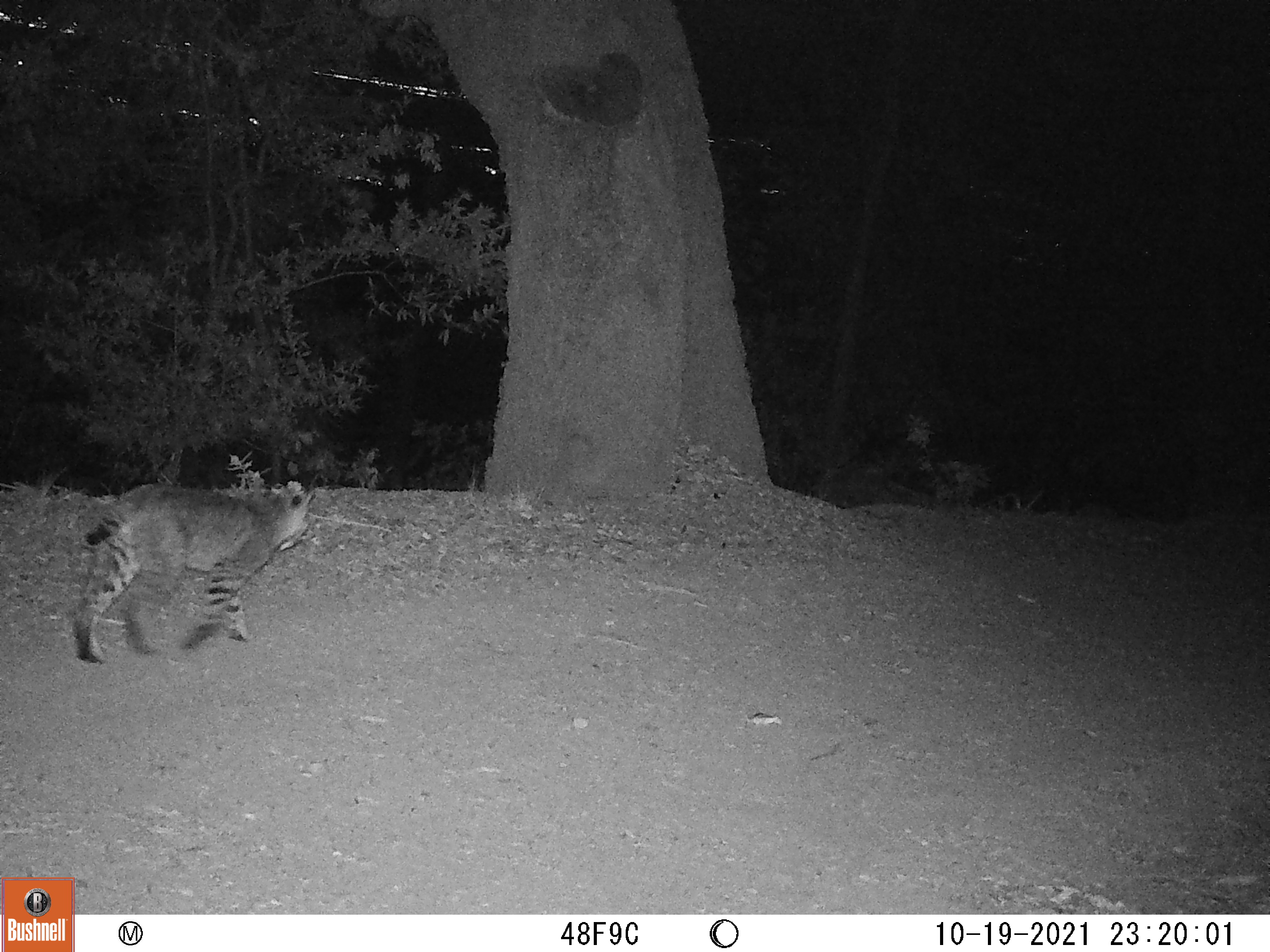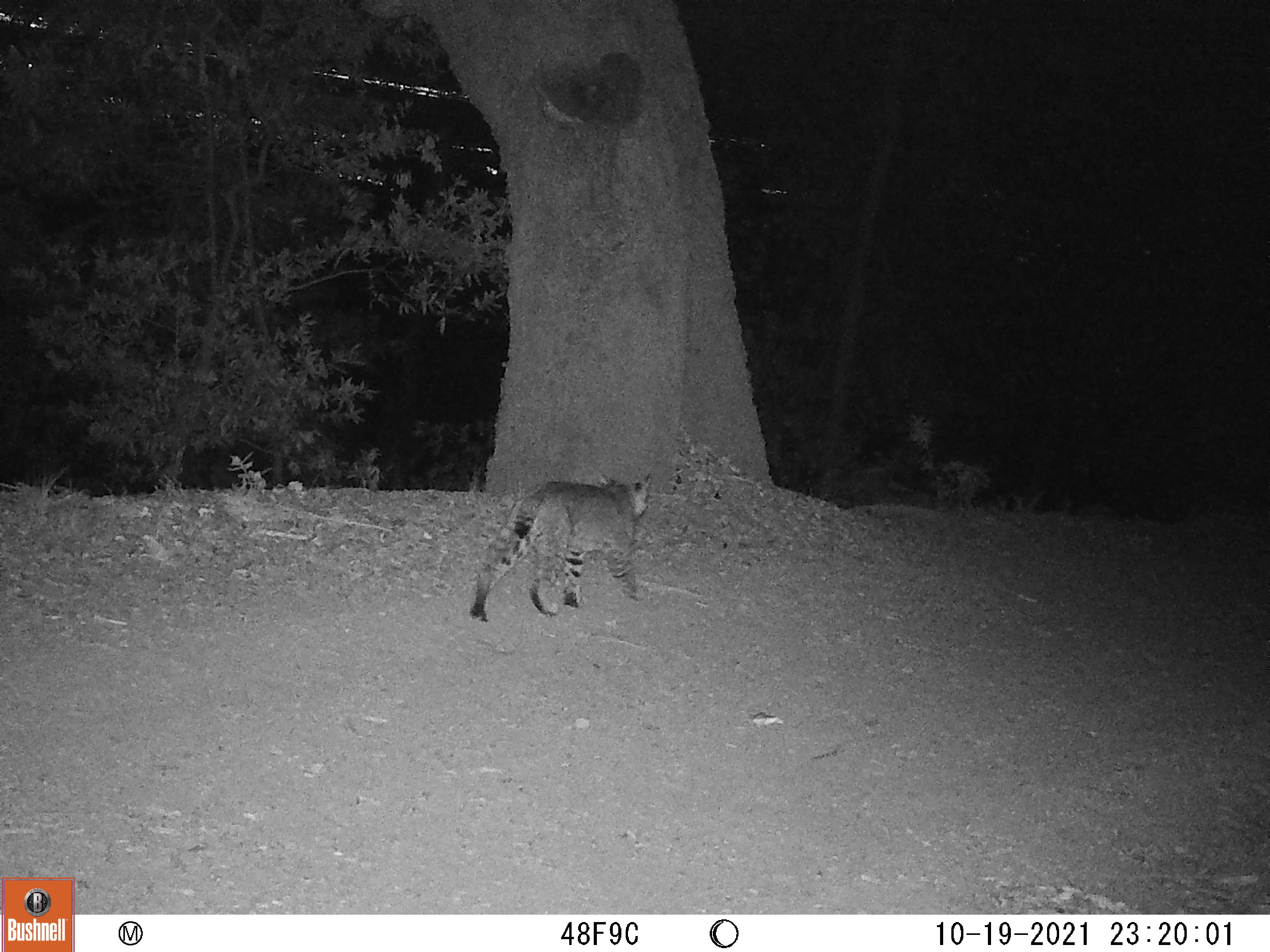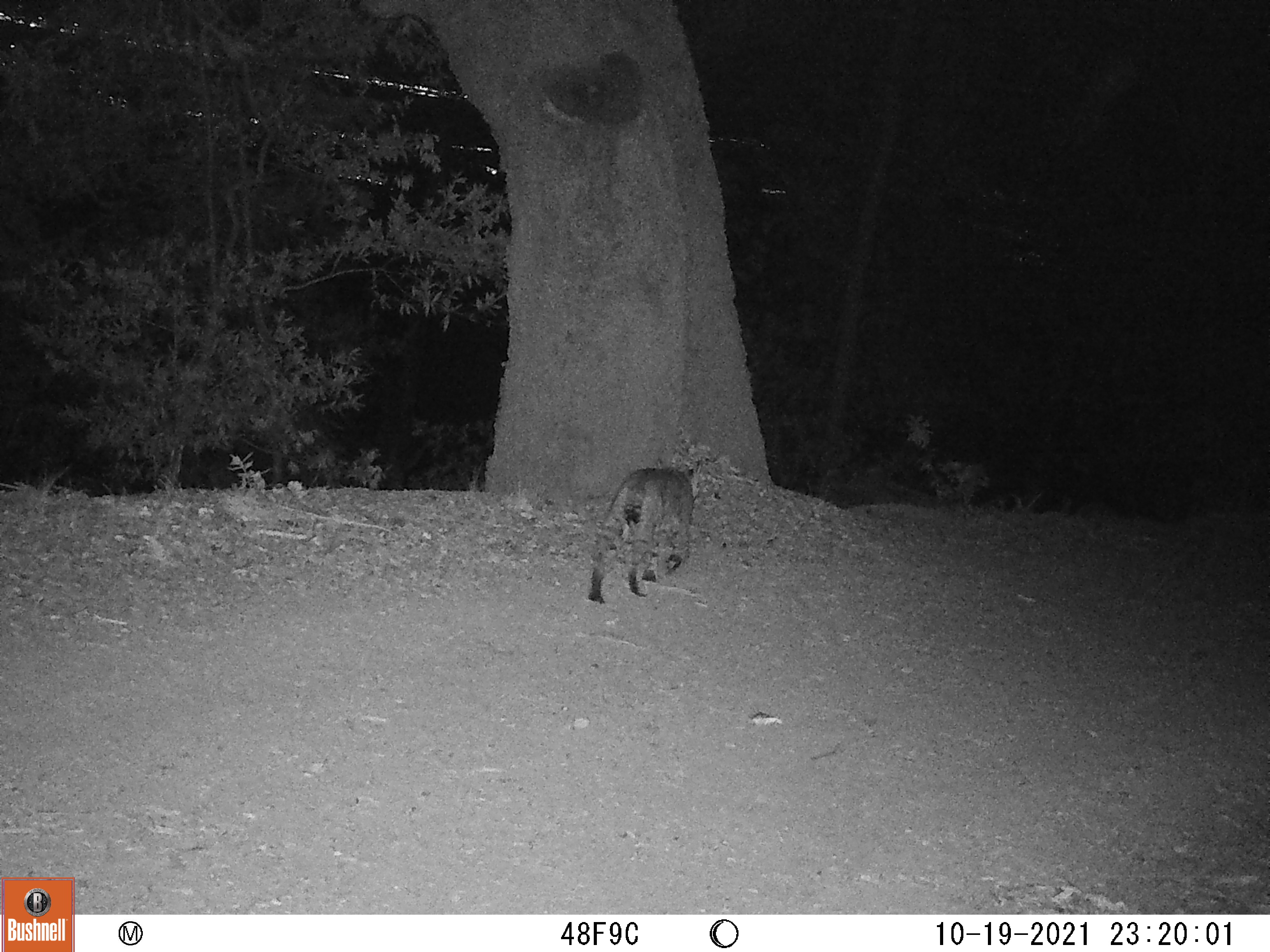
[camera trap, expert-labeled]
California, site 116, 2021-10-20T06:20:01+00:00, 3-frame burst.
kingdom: Animalia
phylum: Chordata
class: Mammalia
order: Carnivora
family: Felidae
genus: Lynx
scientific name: Lynx rufus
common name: bobcat